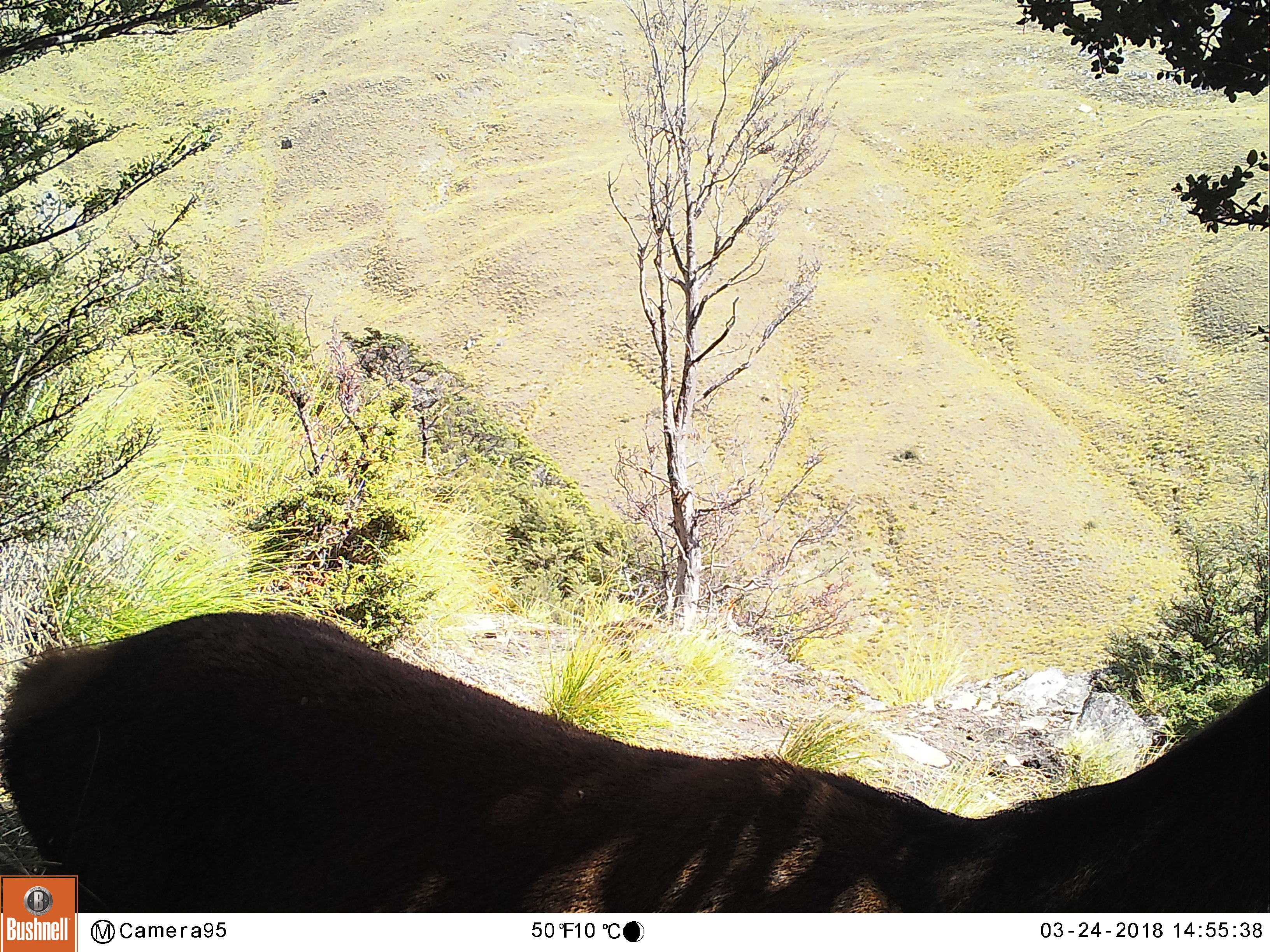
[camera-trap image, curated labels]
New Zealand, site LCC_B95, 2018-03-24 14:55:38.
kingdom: Animalia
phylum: Chordata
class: Mammalia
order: Artiodactyla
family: Cervidae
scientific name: Cervidae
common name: deer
Deer (Cervidae).